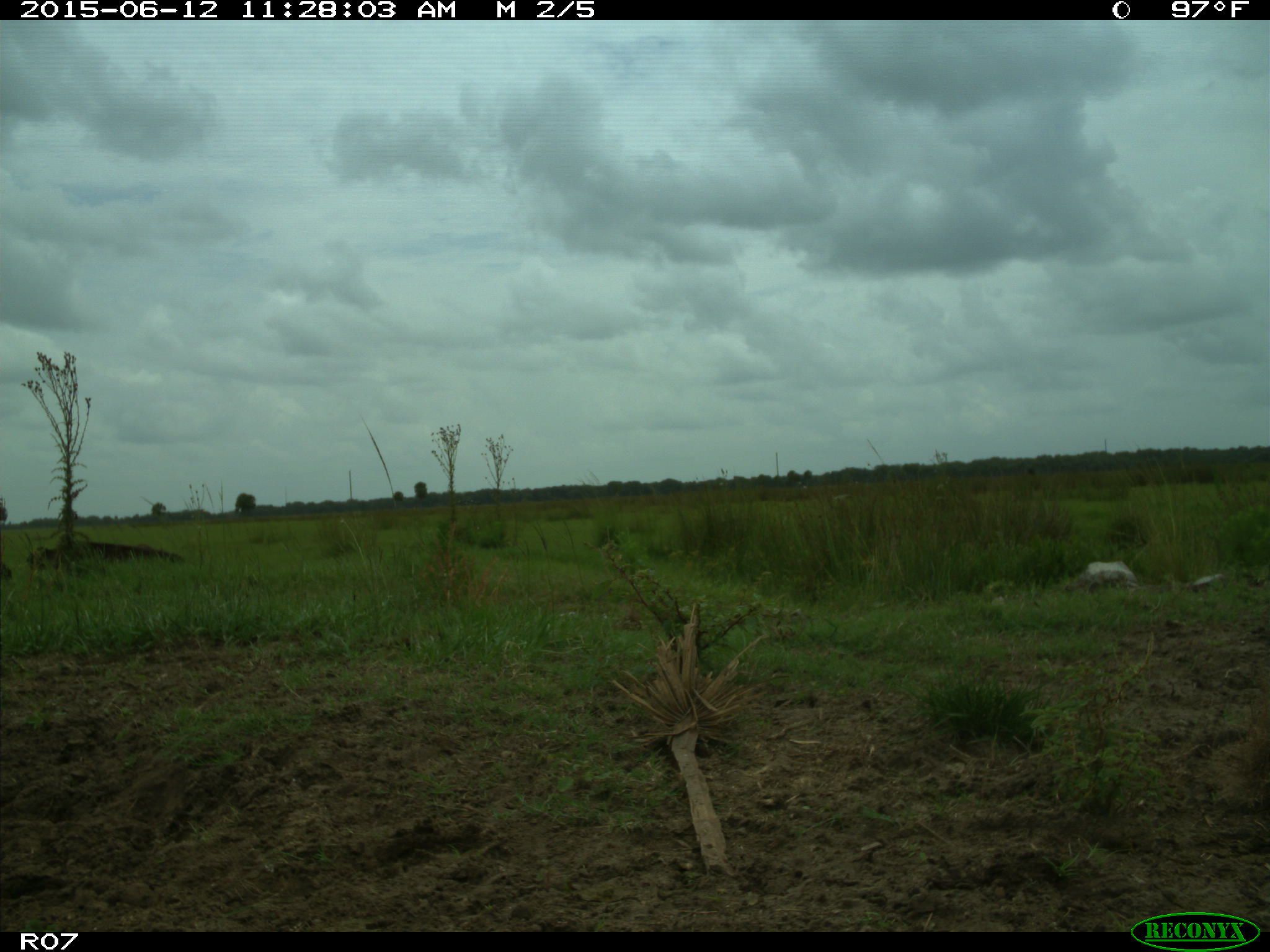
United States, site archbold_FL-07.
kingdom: Animalia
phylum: Chordata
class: Mammalia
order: Artiodactyla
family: Bovidae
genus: Bos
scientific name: Bos taurus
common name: domestic cow